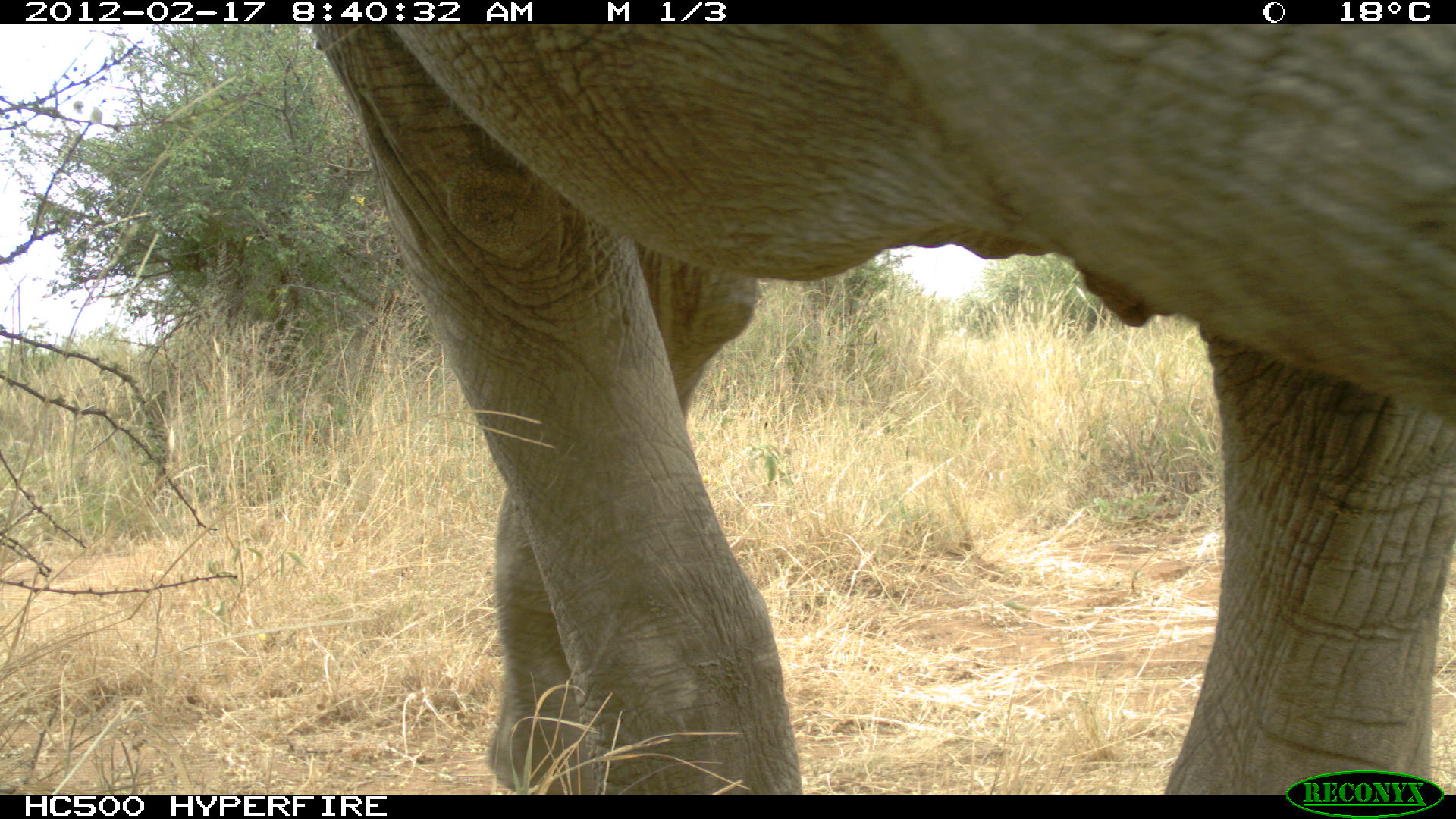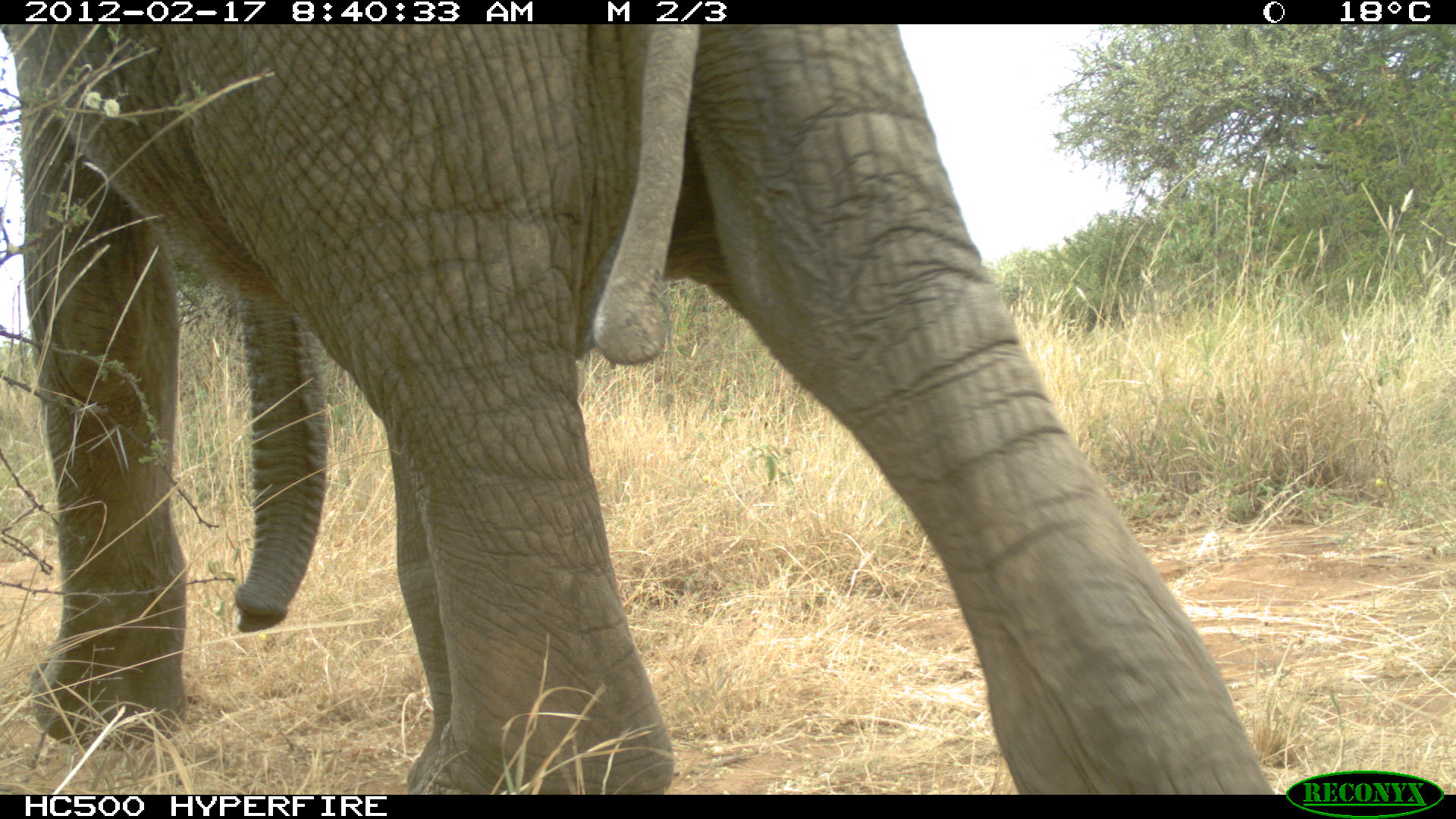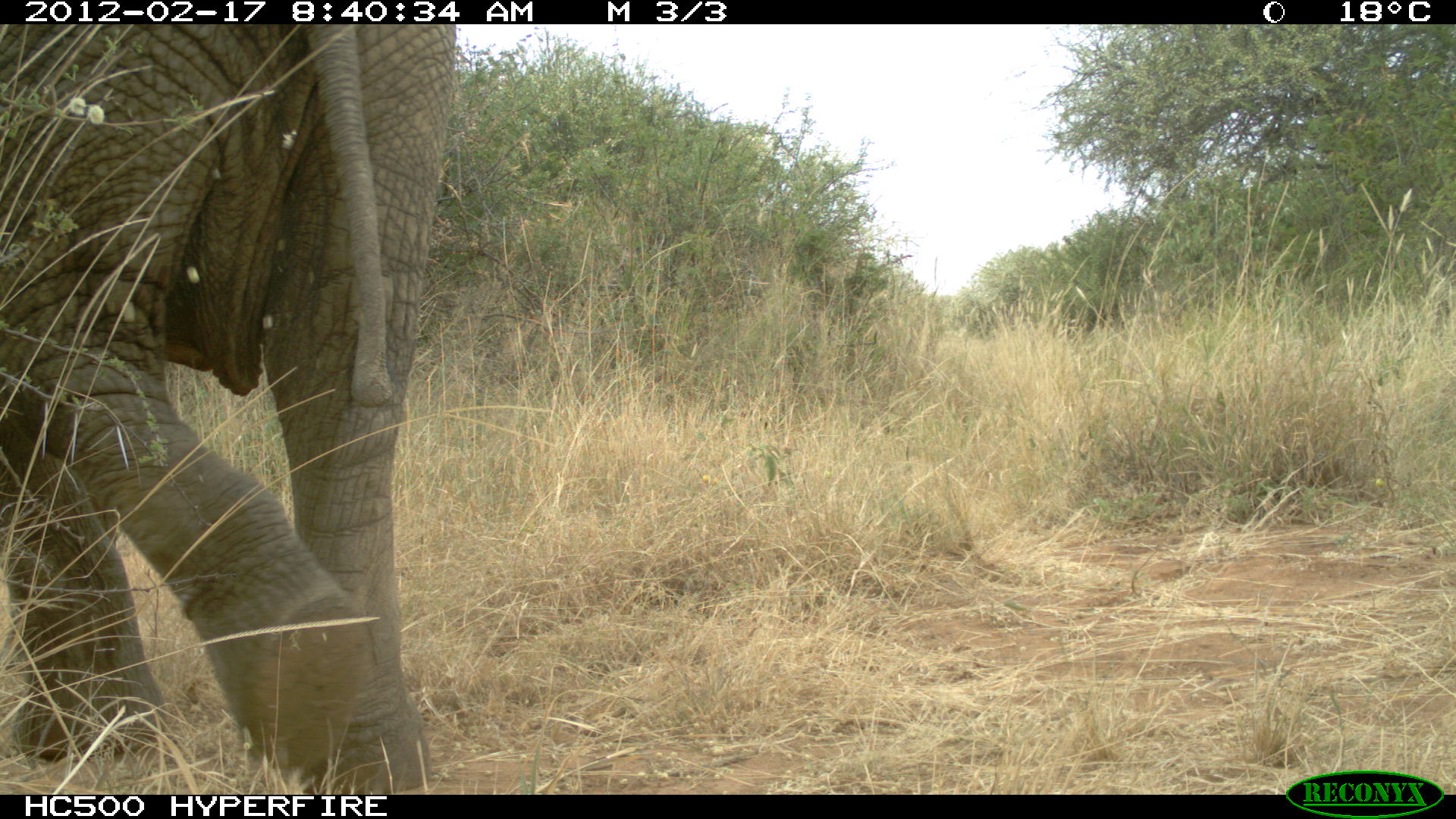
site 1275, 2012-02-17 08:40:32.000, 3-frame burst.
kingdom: Animalia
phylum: Chordata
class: Mammalia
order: Proboscidea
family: Elephantidae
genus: Loxodonta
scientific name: Loxodonta africana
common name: african bush elephant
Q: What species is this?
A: Loxodonta africana (african bush elephant).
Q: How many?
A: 1.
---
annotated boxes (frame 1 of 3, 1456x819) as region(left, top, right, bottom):
loxodonta africana: region(294, 24, 1455, 794)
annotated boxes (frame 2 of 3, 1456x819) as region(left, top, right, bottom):
loxodonta africana: region(0, 26, 1277, 788)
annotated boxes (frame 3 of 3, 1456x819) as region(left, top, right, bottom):
loxodonta africana: region(0, 21, 458, 791)